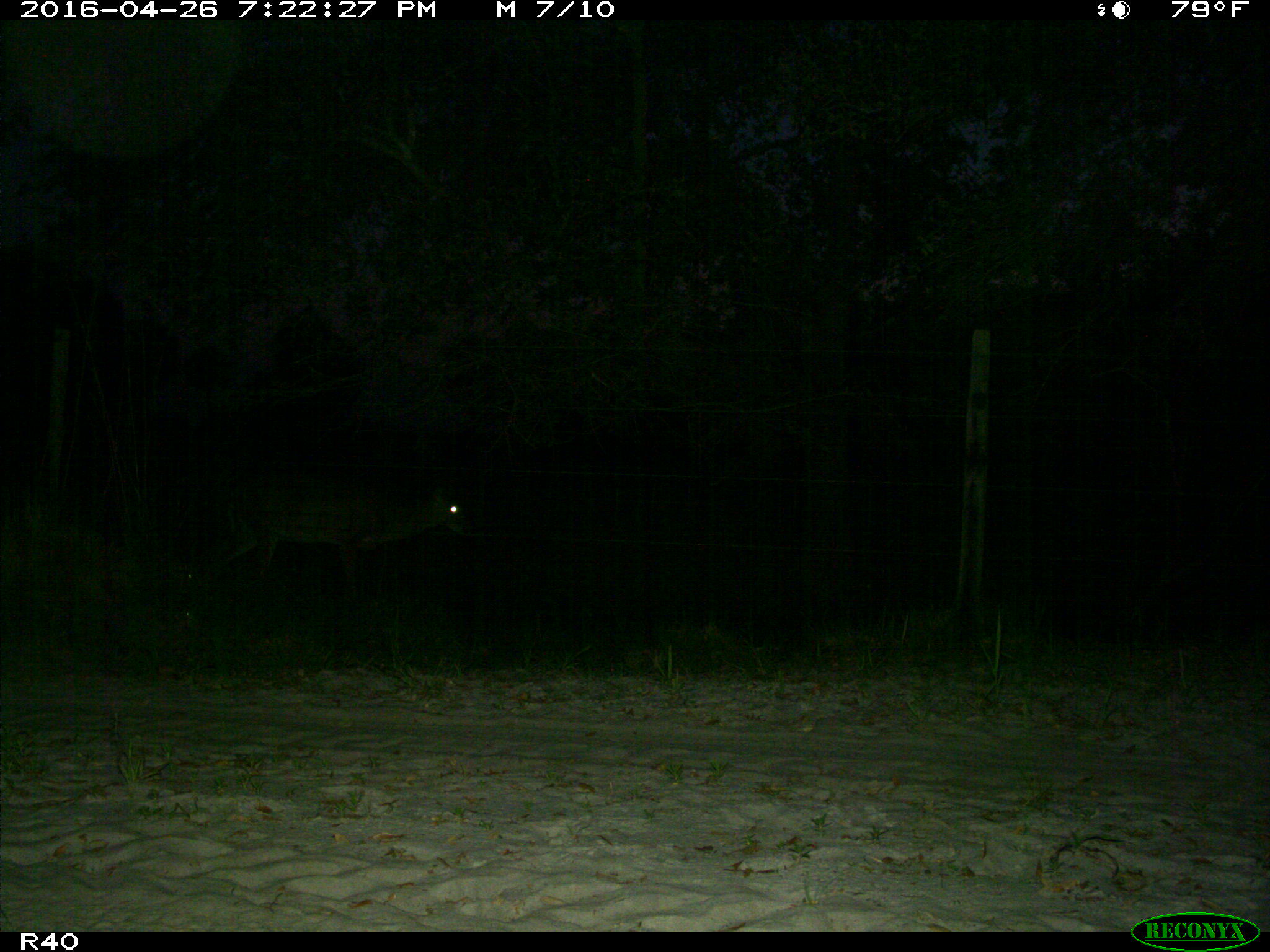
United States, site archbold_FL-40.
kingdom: Animalia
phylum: Chordata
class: Mammalia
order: Artiodactyla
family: Cervidae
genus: Odocoileus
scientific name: Odocoileus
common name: deer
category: unidentified deer